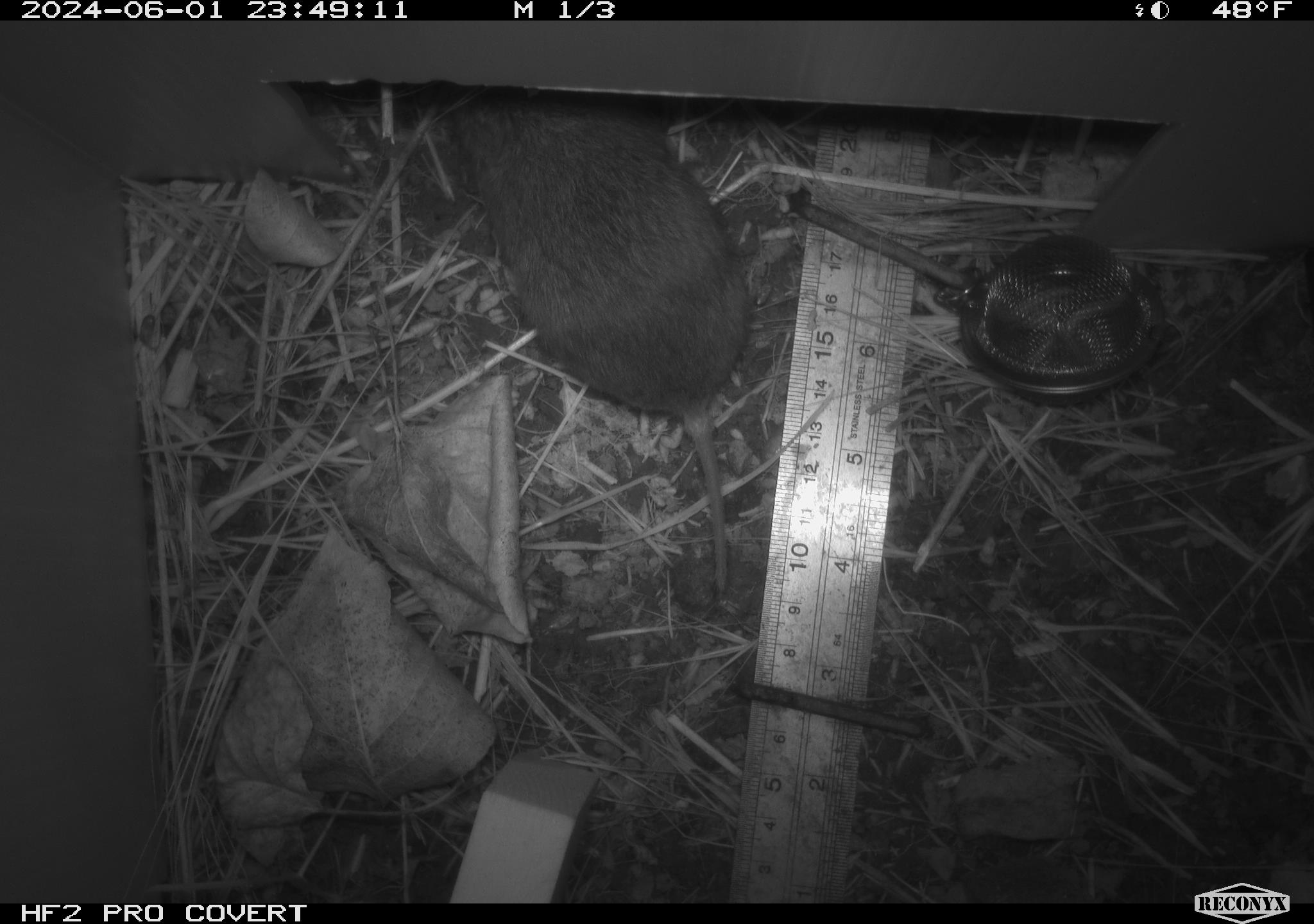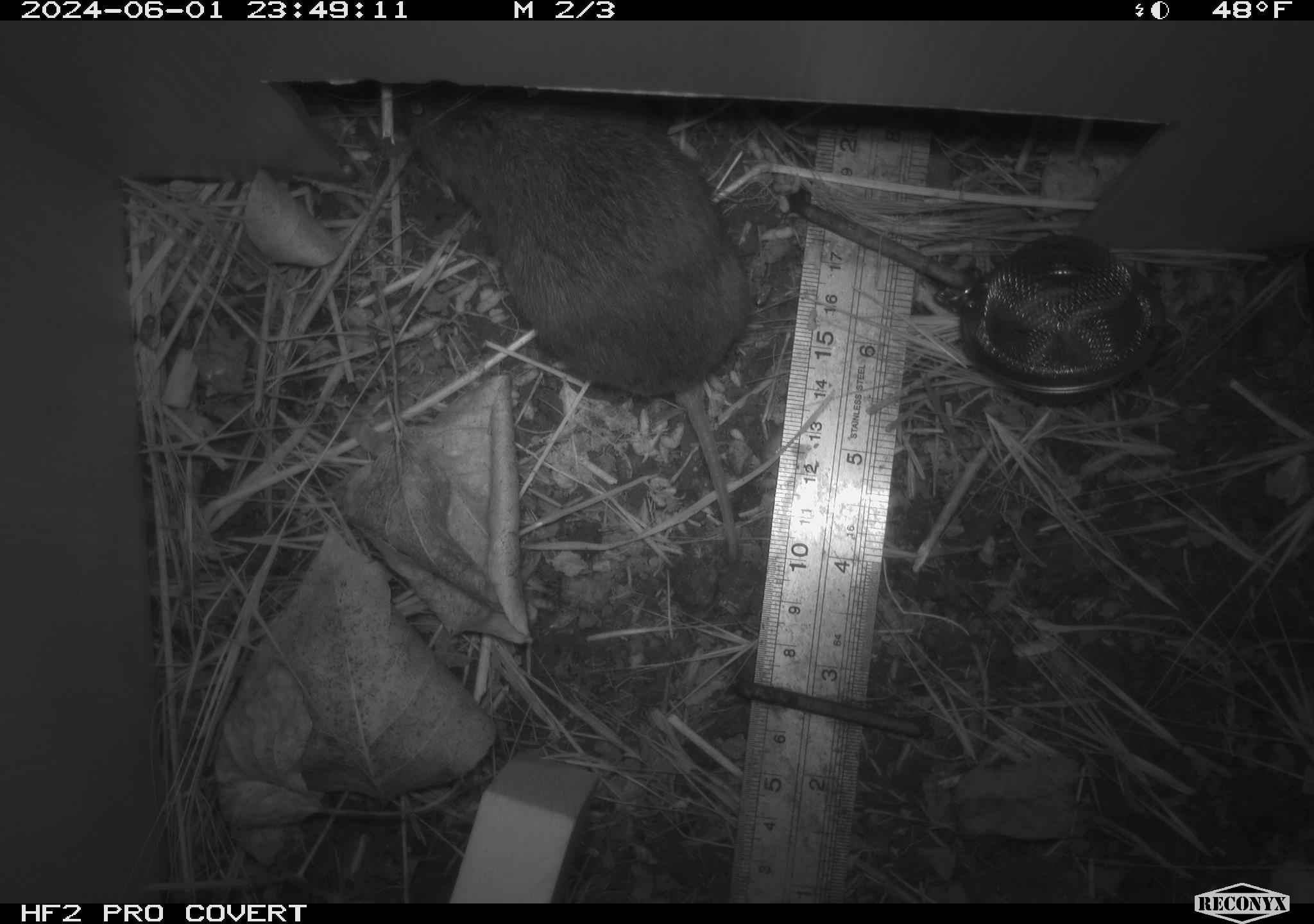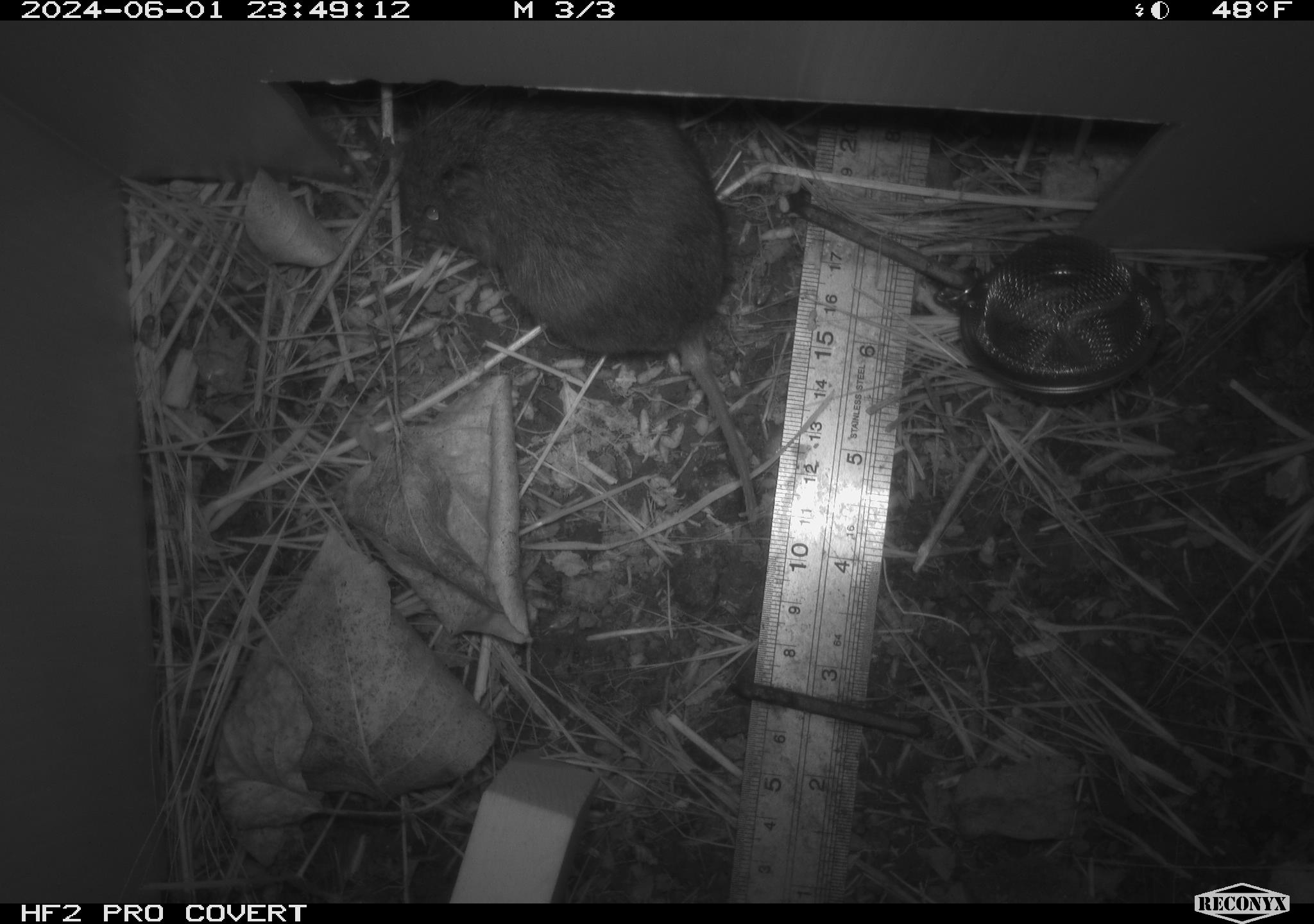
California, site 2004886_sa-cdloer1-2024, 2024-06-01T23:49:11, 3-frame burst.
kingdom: Animalia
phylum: Chordata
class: Mammalia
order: Rodentia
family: Cricetidae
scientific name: Arvicolinae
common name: voles, lemmings, and muskrats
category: arvicolinae subfamily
Arvicolinae subfamily (voles, lemmings, and muskrats) (Arvicolinae).